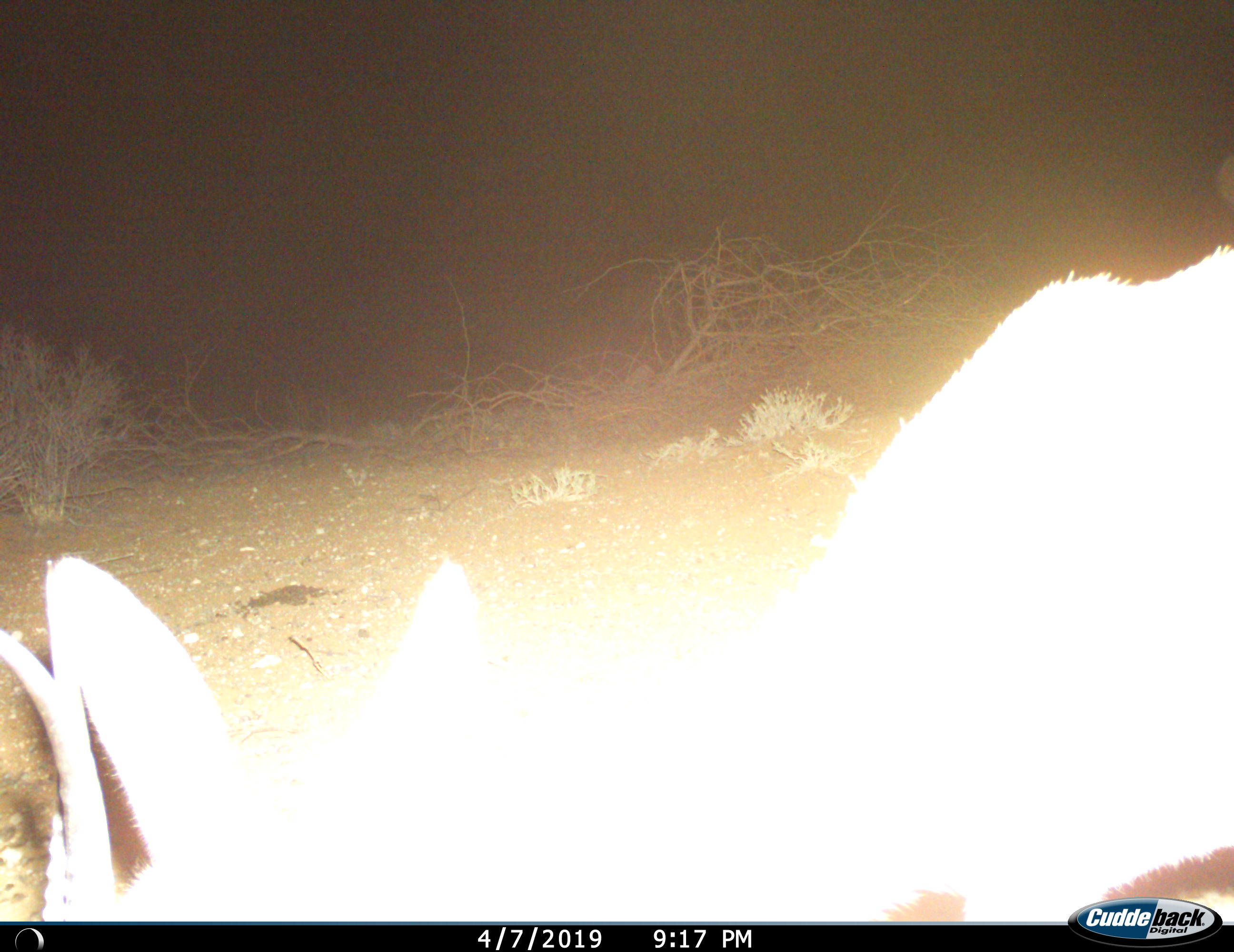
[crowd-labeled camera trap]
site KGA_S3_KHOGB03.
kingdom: Animalia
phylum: Chordata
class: Mammalia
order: Artiodactyla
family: Bovidae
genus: Antidorcas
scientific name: Antidorcas marsupialis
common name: springbok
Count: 1.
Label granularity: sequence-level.